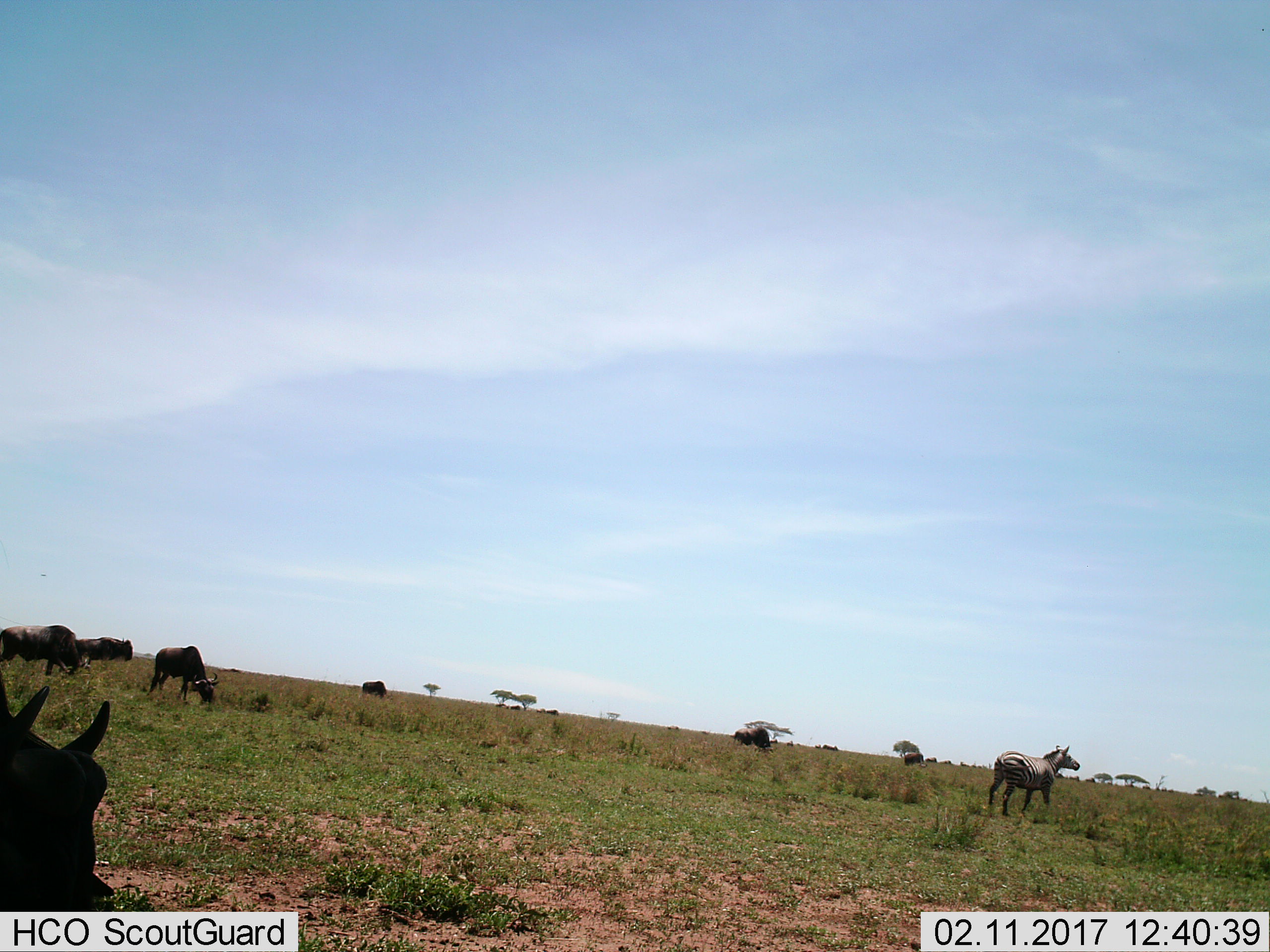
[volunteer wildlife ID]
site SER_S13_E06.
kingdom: Animalia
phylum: Chordata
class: Mammalia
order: Artiodactyla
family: Bovidae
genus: Connochaetes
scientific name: Connochaetes taurinus taurinus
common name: blue wildebeest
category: wildebeestblue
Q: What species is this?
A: Wildebeestblue (blue wildebeest) (Connochaetes taurinus taurinus).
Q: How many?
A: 11-50.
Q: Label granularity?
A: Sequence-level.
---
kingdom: Animalia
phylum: Chordata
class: Mammalia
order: Perissodactyla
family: Equidae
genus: Equus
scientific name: Equus quagga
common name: plains zebra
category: zebraplains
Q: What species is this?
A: Zebraplains (plains zebra) (Equus quagga).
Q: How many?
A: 1.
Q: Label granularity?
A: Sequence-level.